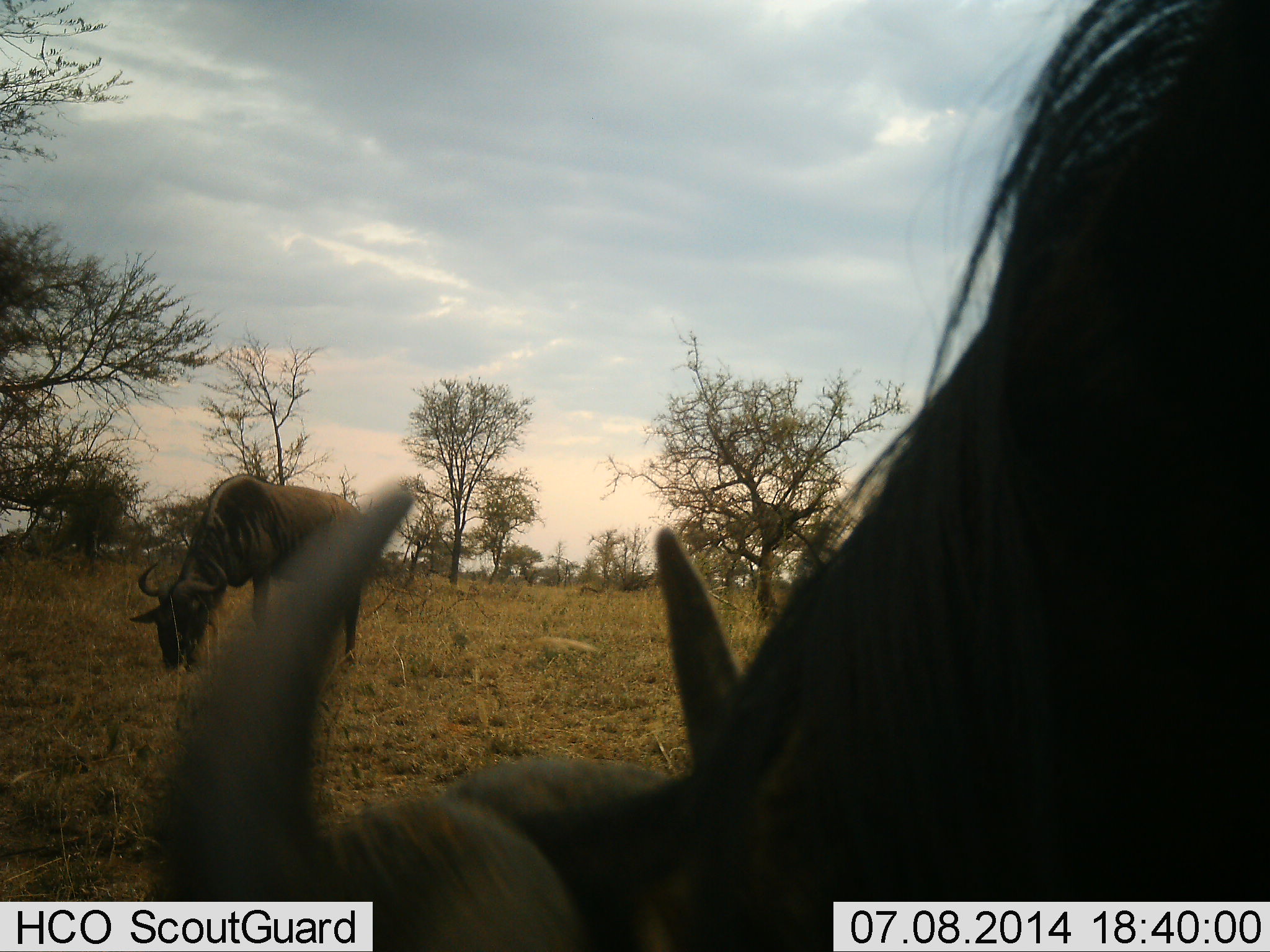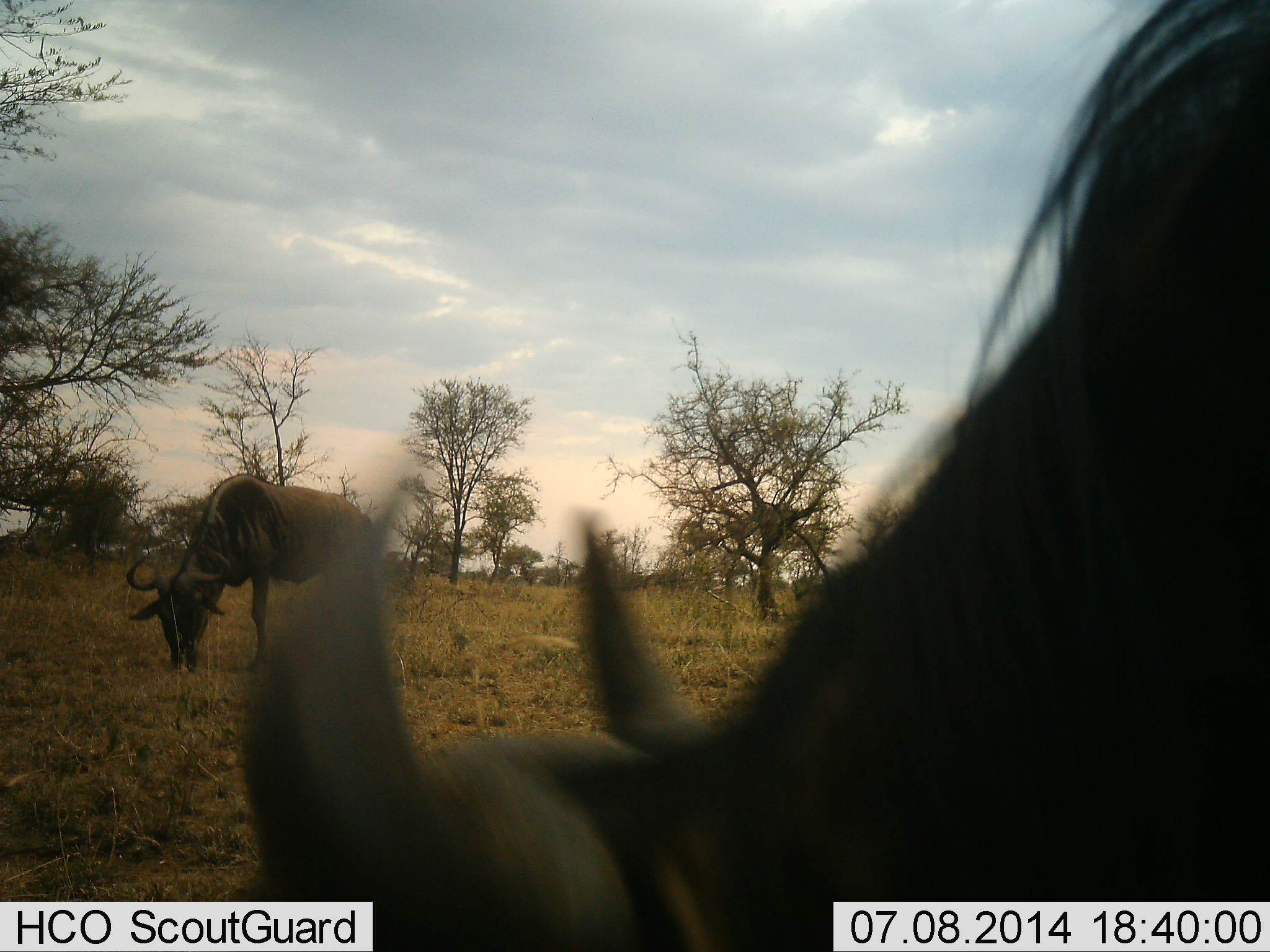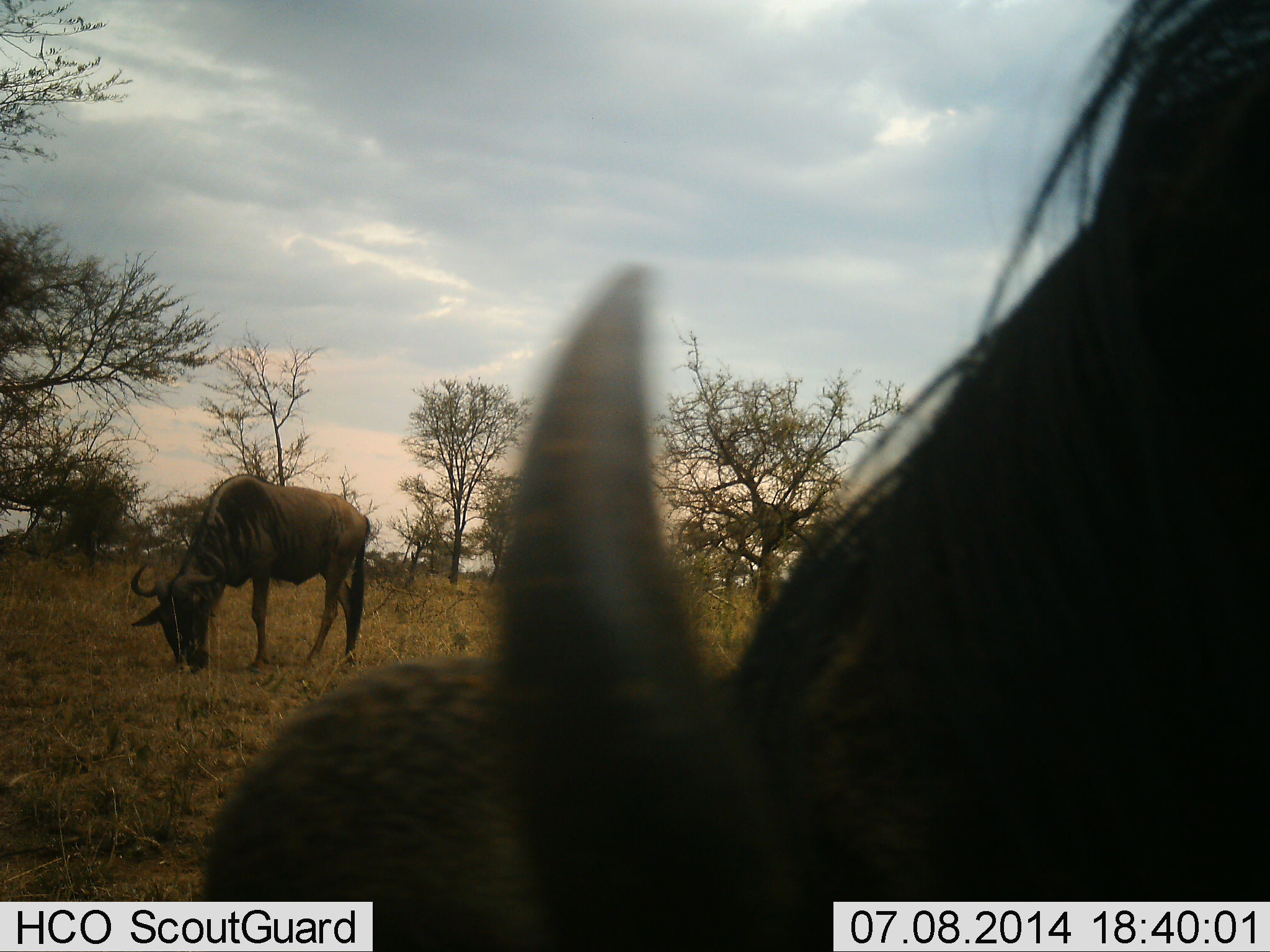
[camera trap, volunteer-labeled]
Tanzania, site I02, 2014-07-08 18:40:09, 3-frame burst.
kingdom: Animalia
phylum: Chordata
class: Mammalia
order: Artiodactyla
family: Bovidae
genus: Connochaetes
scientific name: Connochaetes taurinus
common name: blue wildebeest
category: wildebeest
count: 2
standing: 30%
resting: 0%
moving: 0%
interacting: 10%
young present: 0%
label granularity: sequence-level